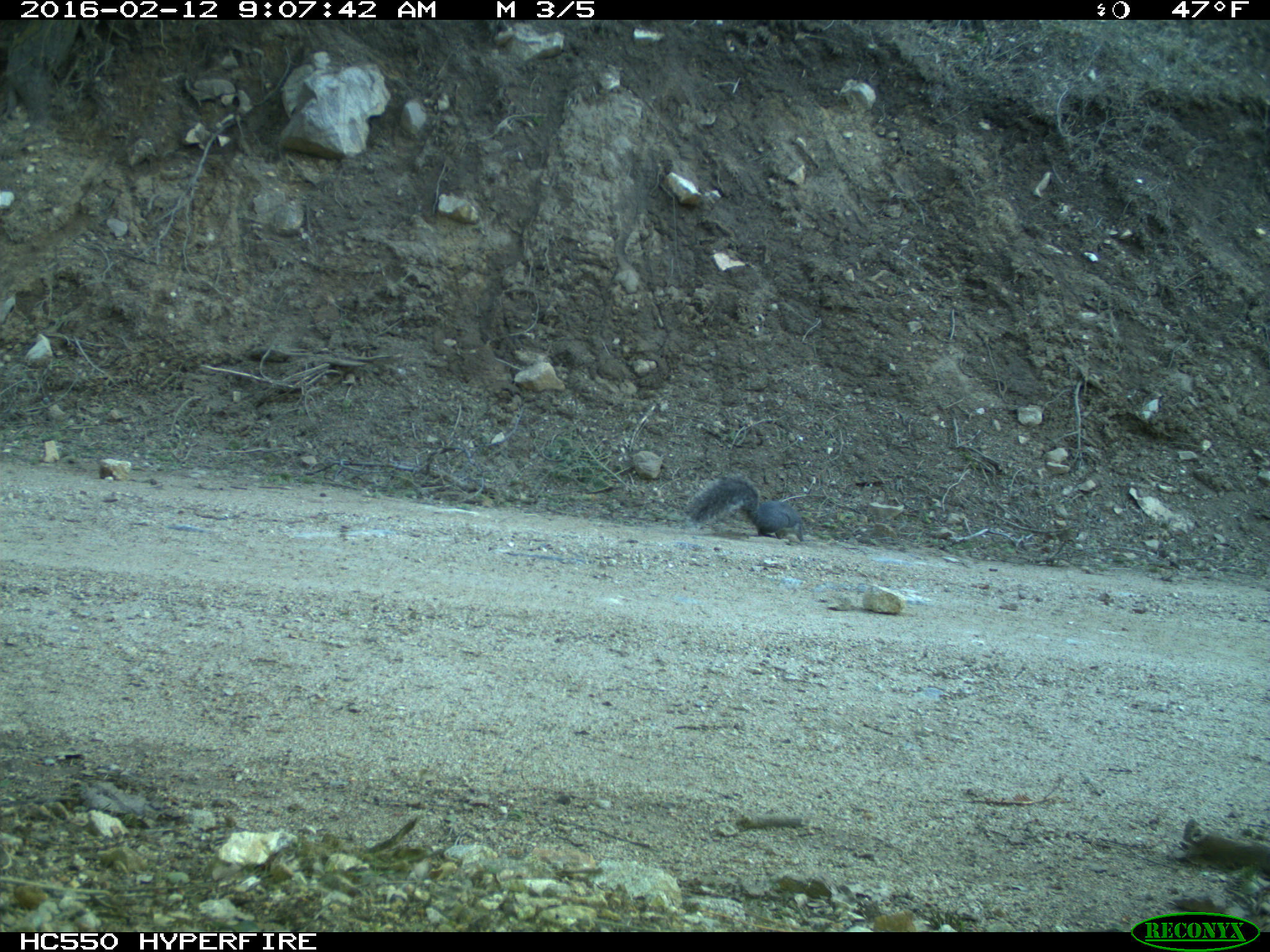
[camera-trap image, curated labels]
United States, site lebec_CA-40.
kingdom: Animalia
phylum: Chordata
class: Mammalia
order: Rodentia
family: Sciuridae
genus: Sciurus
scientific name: Sciurus carolinensis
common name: eastern gray squirrel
Sciurus carolinensis (eastern gray squirrel).